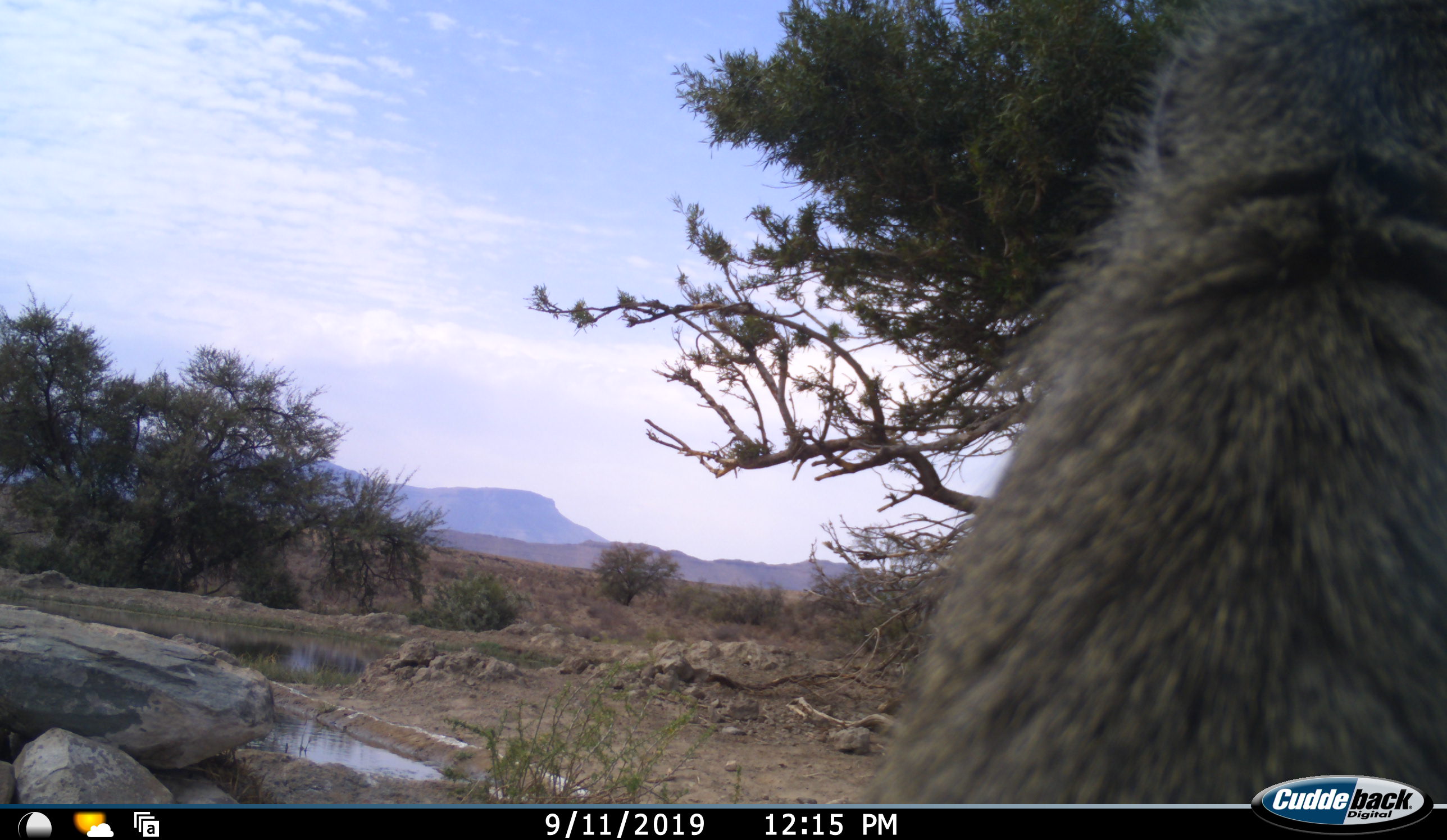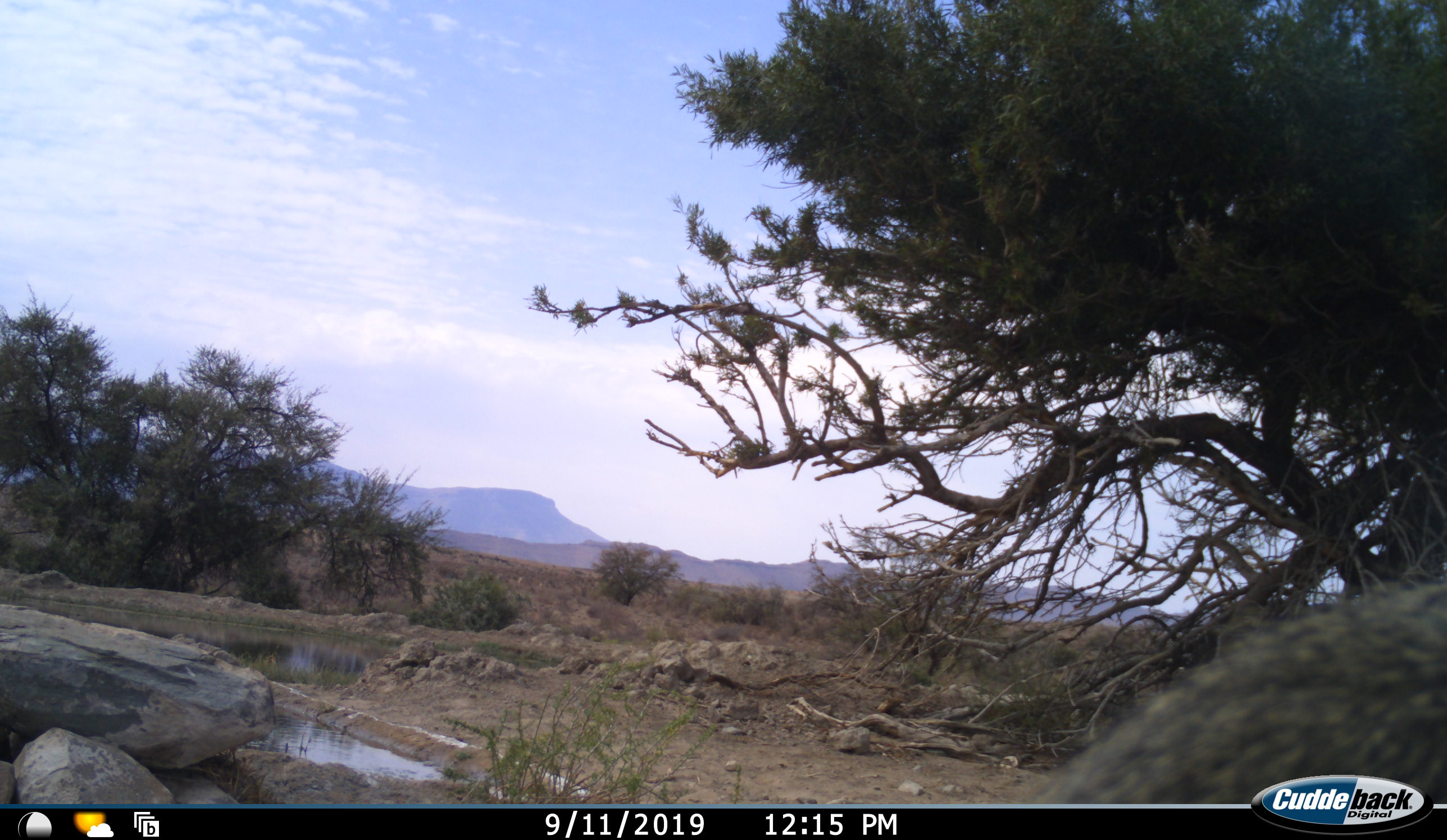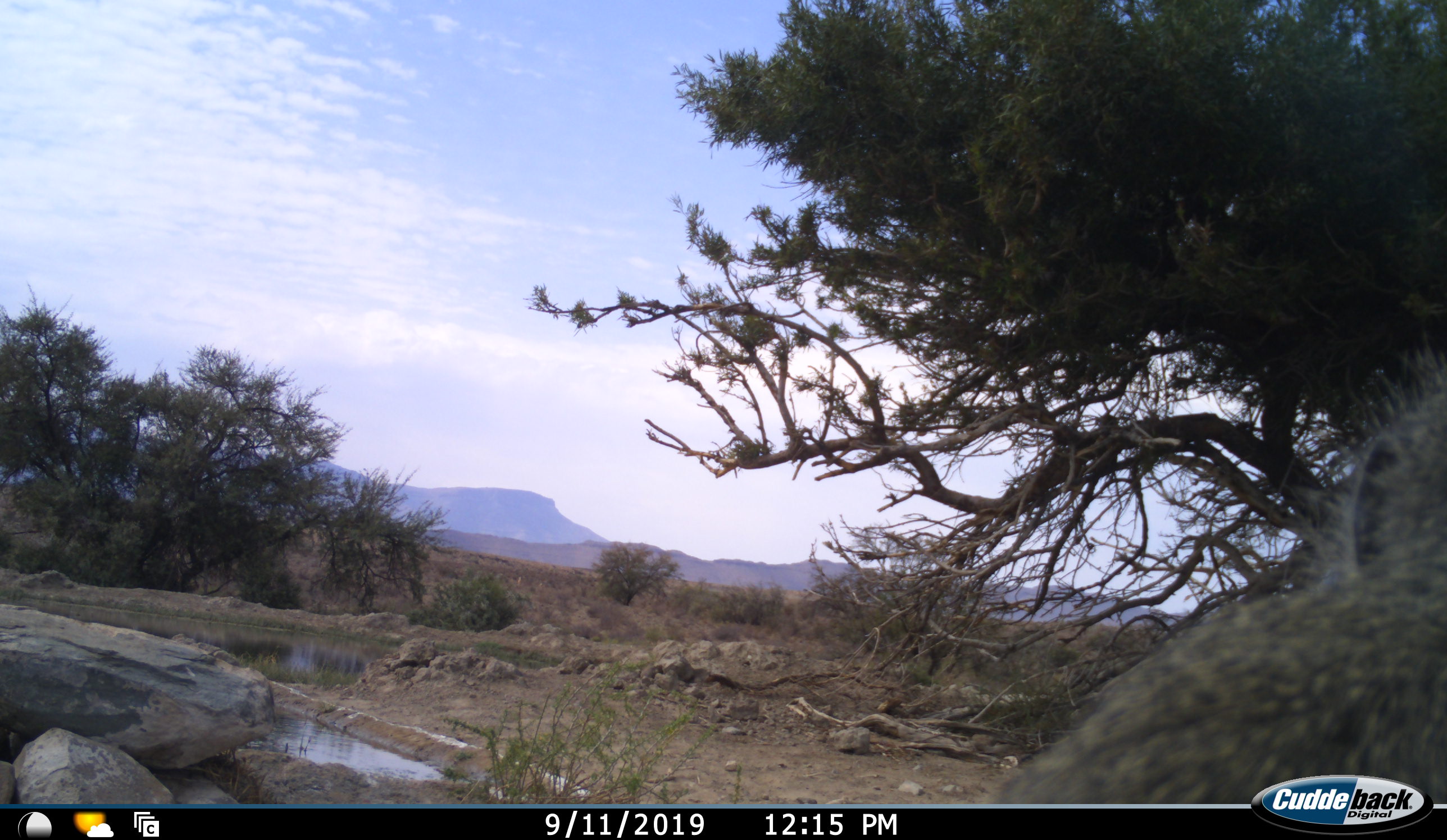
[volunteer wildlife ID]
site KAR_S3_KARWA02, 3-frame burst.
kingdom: Animalia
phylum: Chordata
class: Mammalia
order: Primates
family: Cercopithecidae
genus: Papio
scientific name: Papio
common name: baboon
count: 1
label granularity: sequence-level